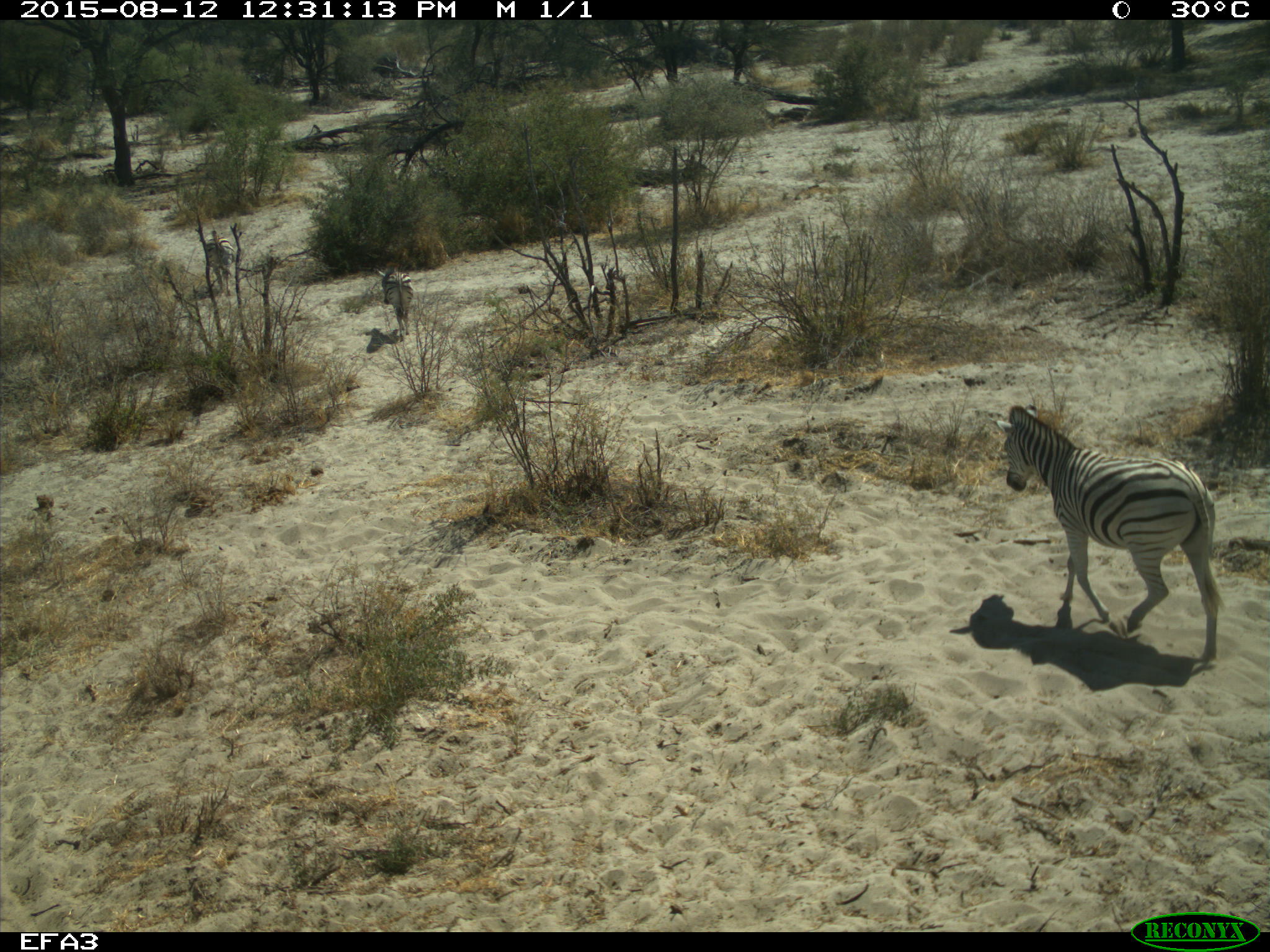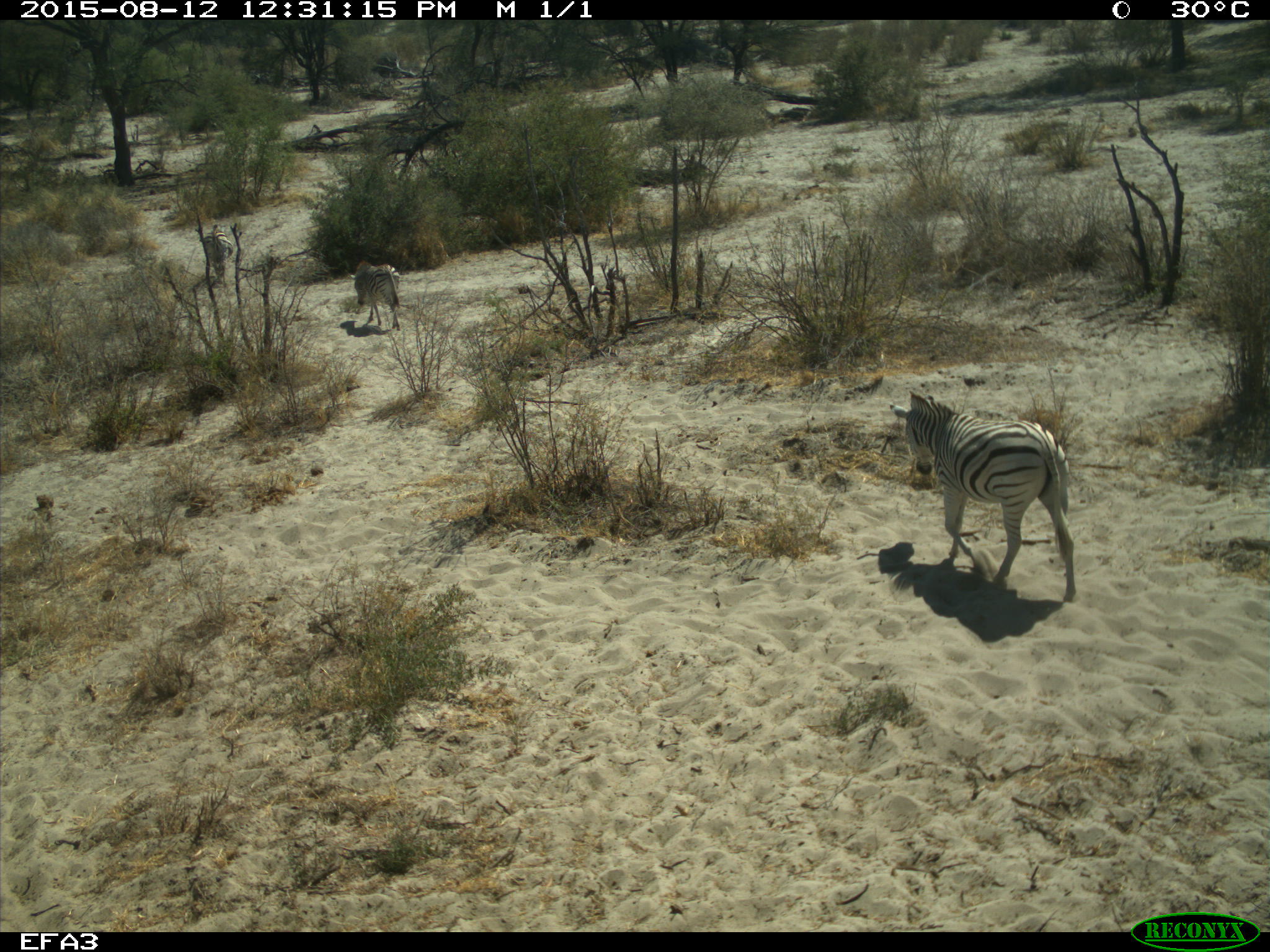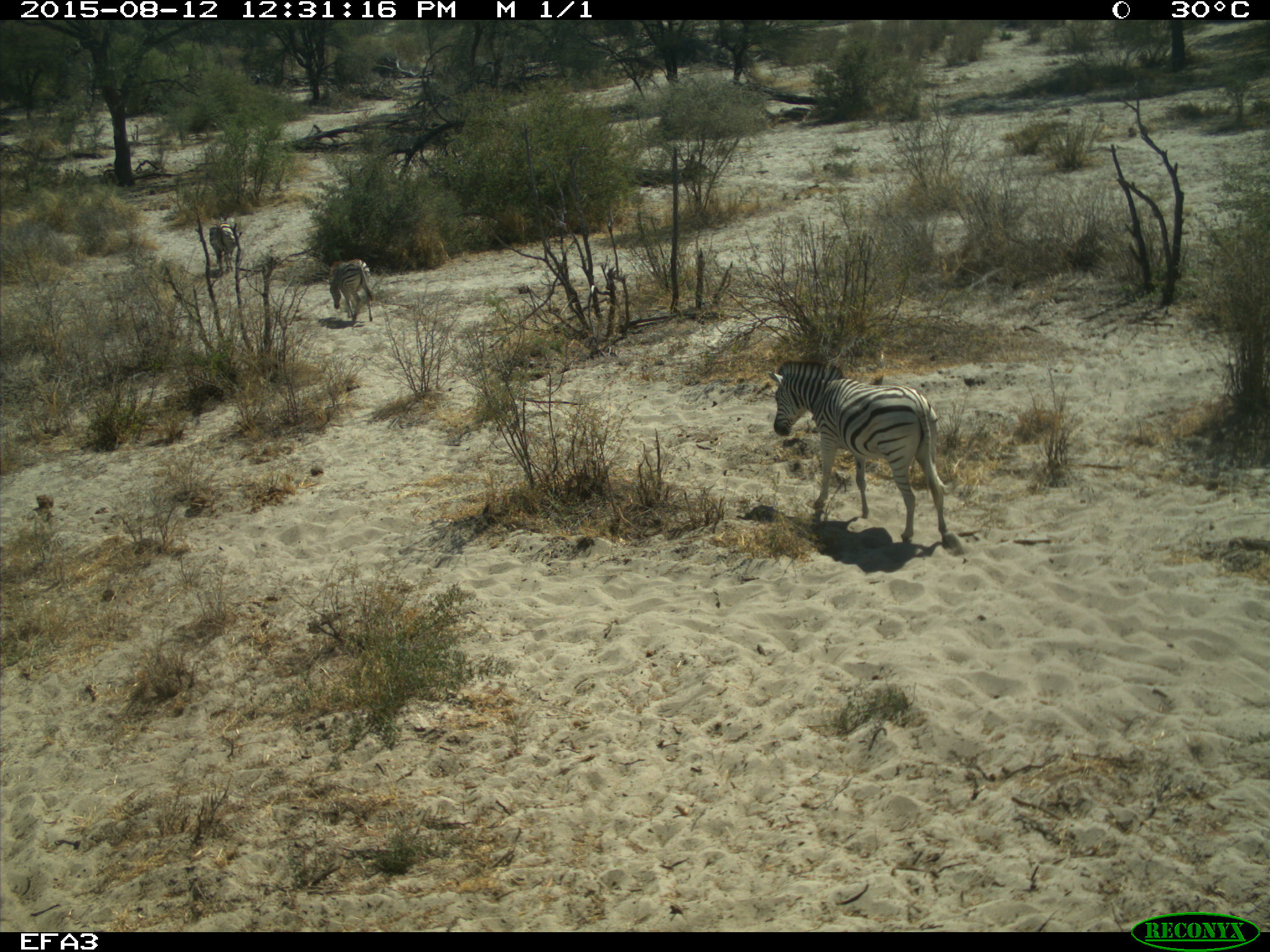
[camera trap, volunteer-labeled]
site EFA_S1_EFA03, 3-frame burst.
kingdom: Animalia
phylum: Chordata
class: Mammalia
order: Perissodactyla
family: Equidae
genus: Equus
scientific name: Equus quagga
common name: plains zebra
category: zebraplains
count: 3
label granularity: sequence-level